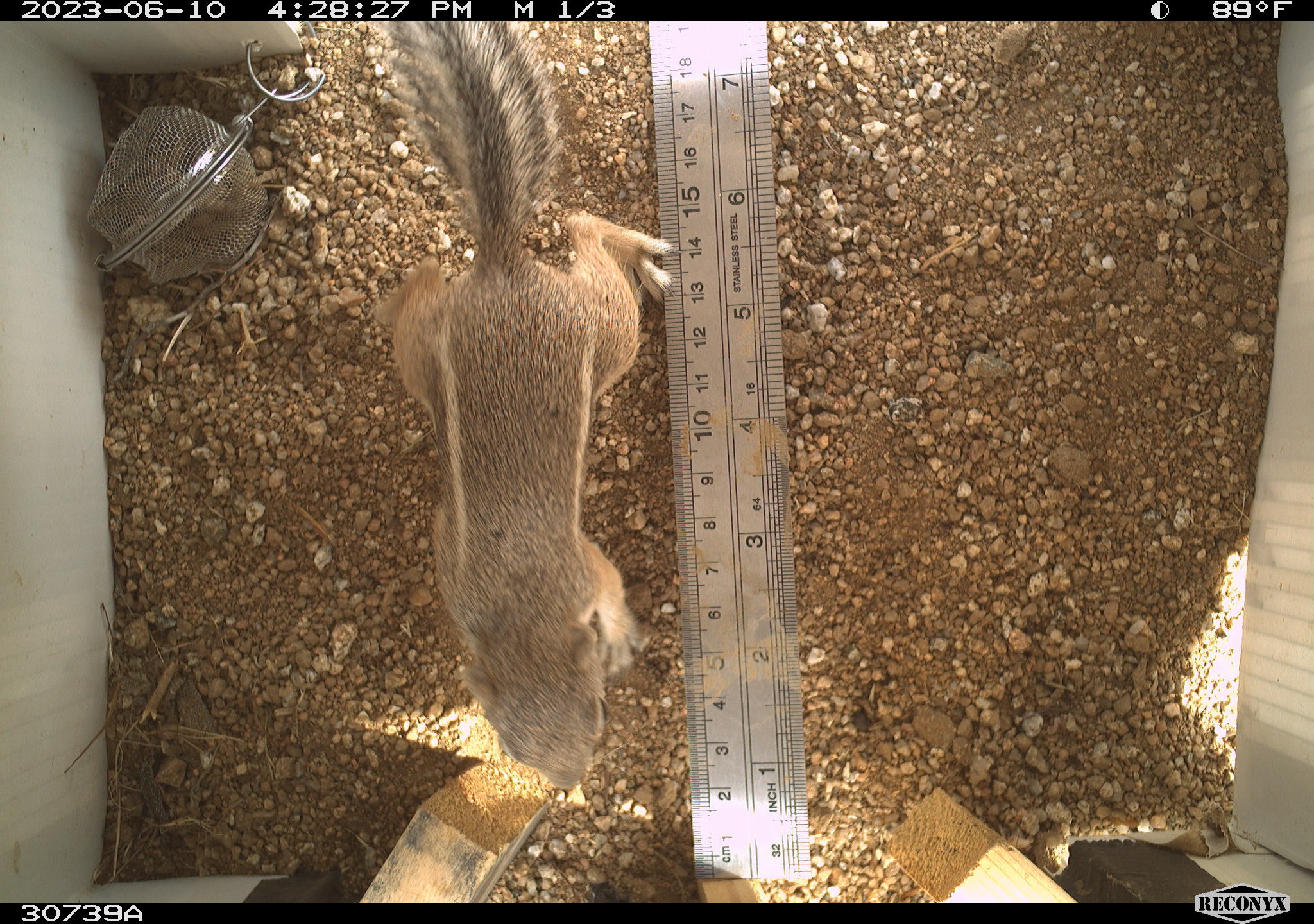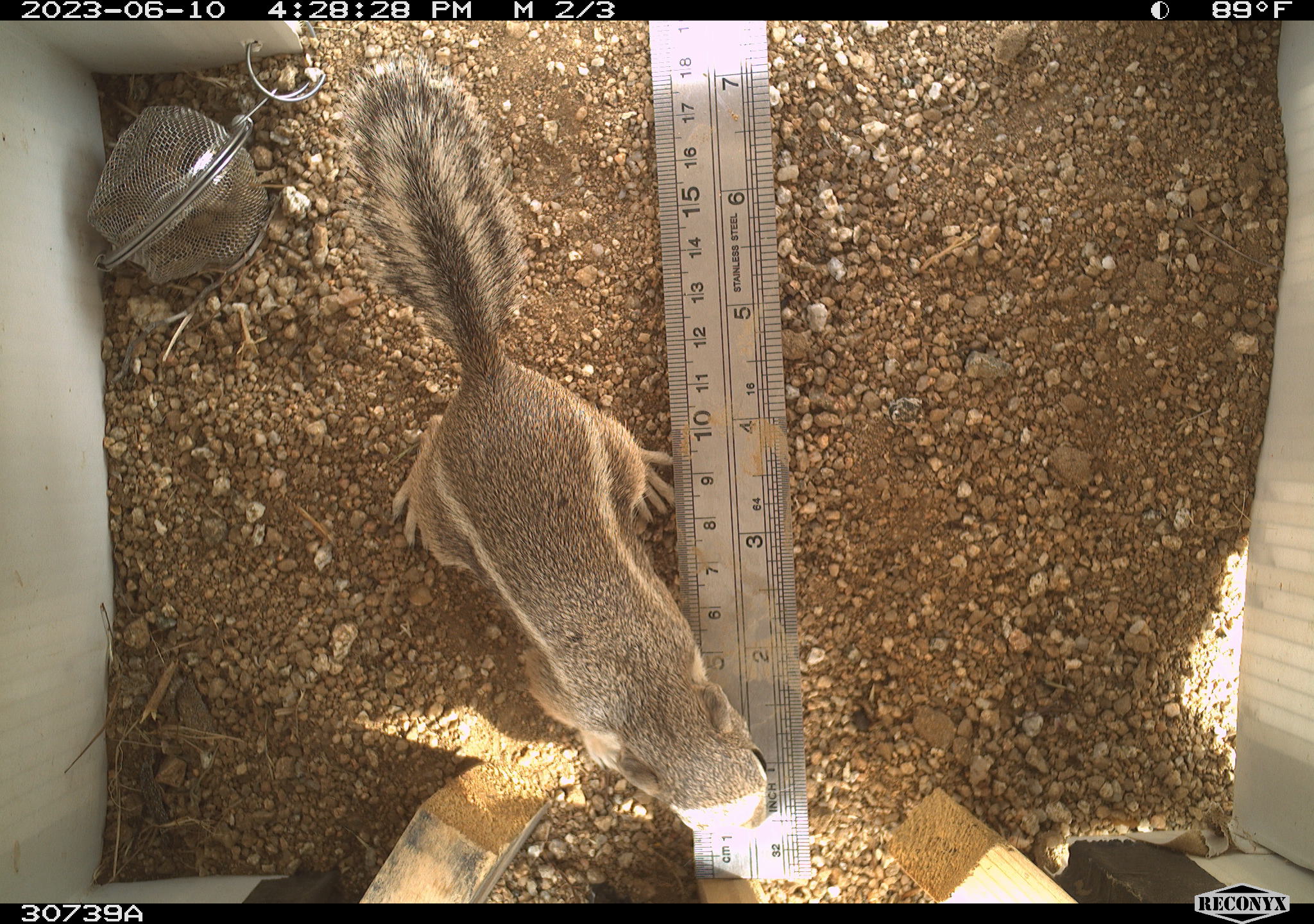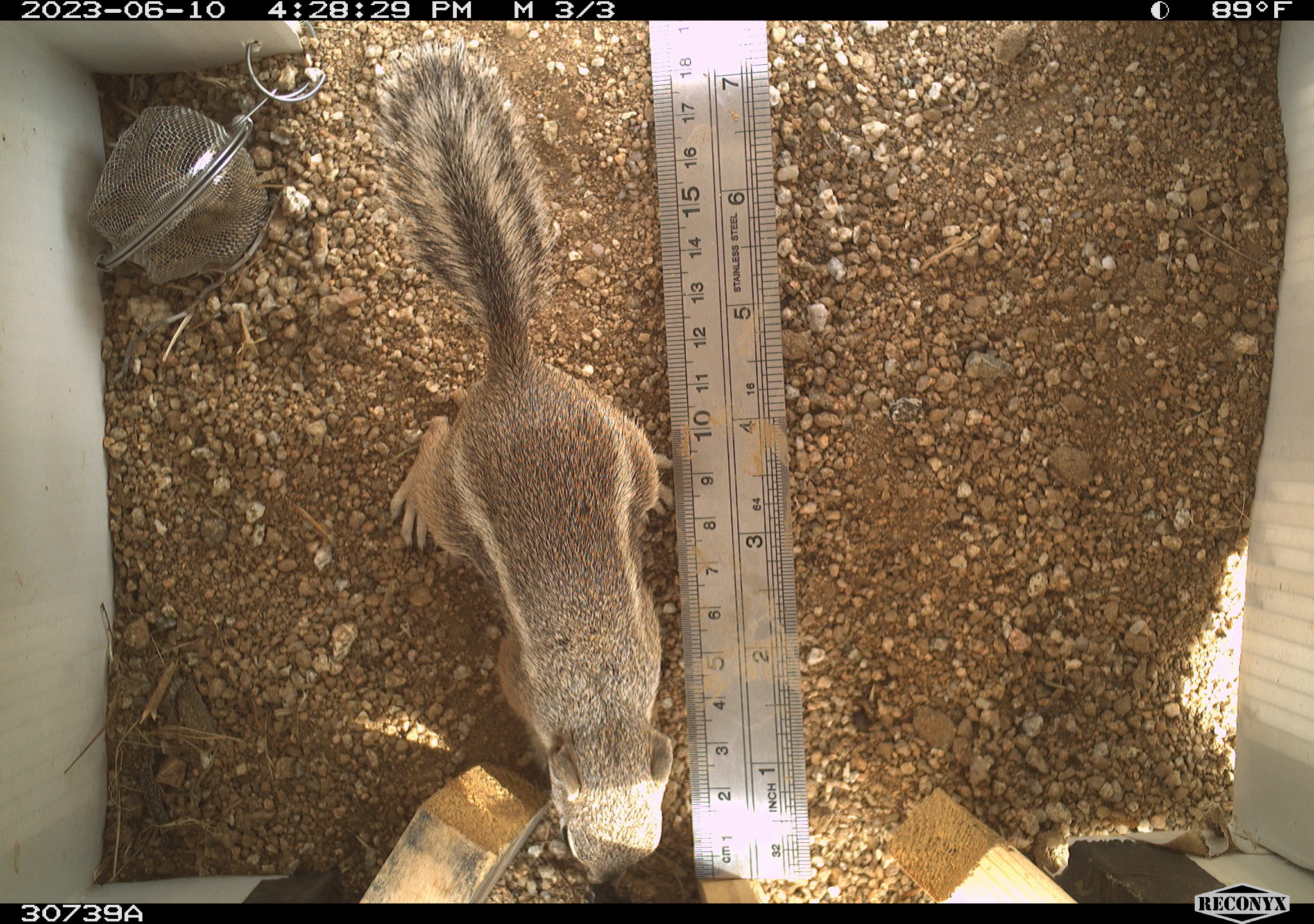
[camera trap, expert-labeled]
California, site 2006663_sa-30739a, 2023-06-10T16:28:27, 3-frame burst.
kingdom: Animalia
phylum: Chordata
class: Mammalia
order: Rodentia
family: Sciuridae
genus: Ammospermophilus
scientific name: Ammospermophilus leucurus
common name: white-tailed antelope squirrel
White-tailed antelope squirrel (Ammospermophilus leucurus).